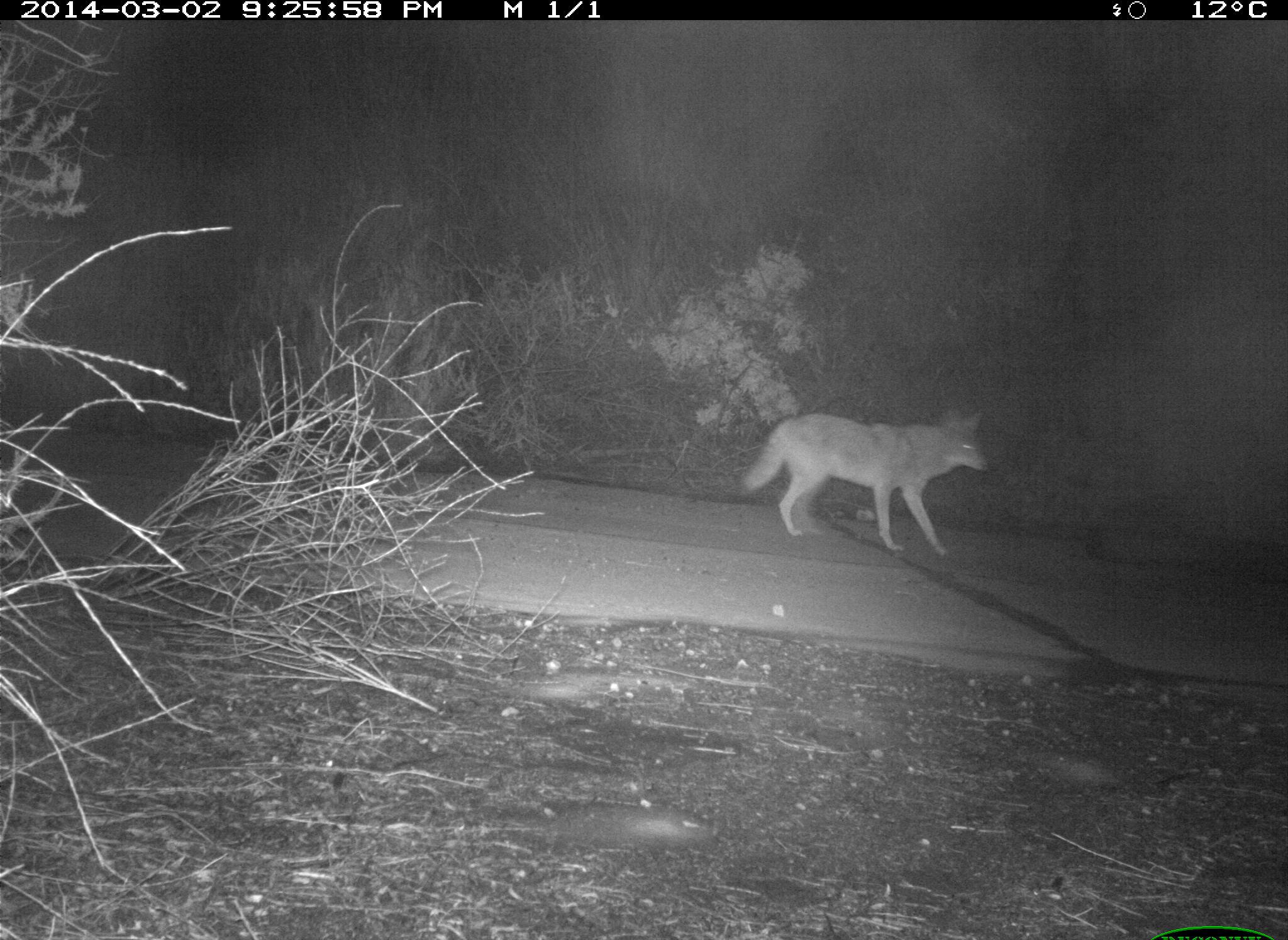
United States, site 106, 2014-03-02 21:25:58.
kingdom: Animalia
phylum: Chordata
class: Mammalia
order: Carnivora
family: Canidae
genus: Canis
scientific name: Canis latrans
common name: coyote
Coyote (Canis latrans).